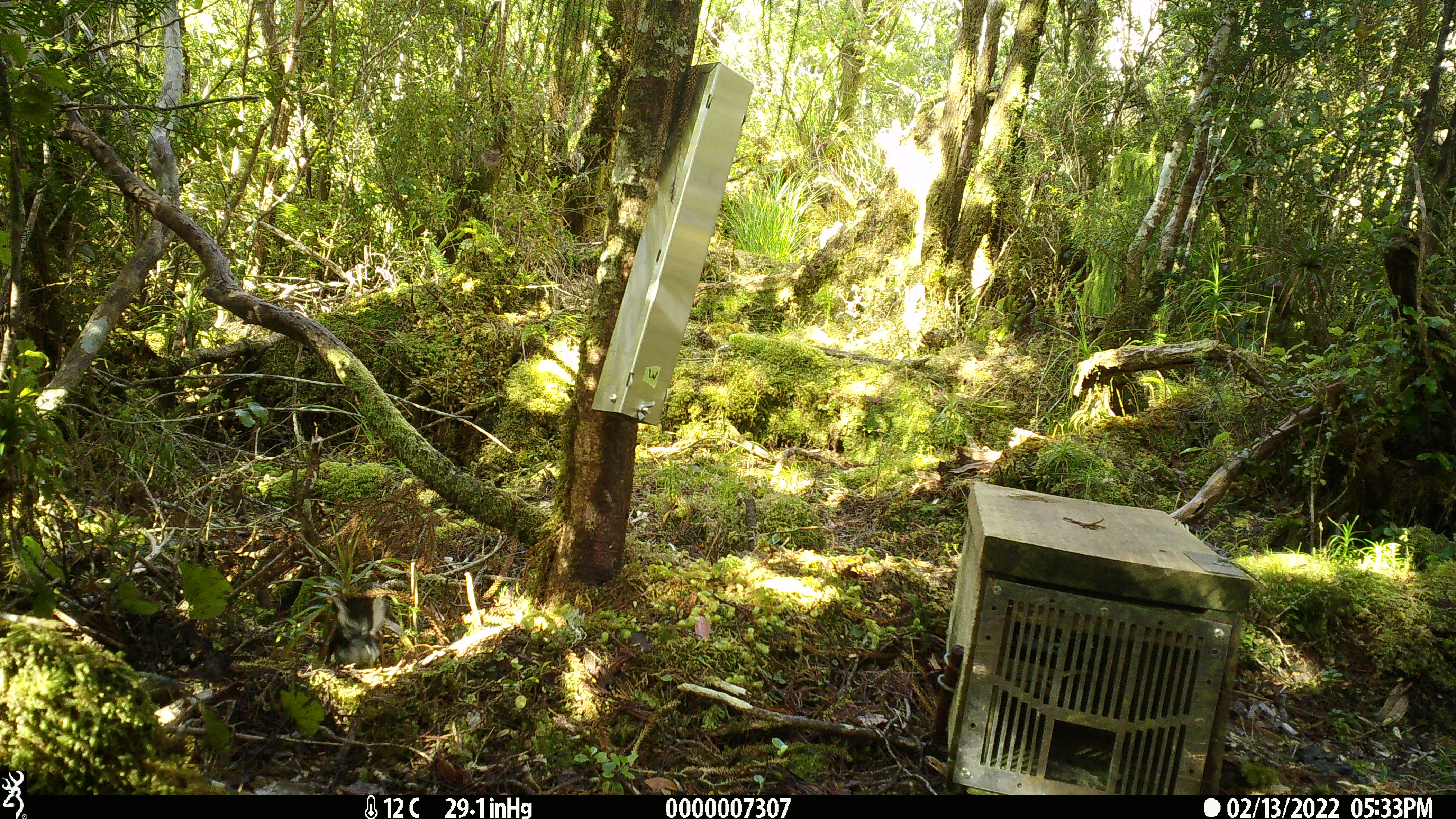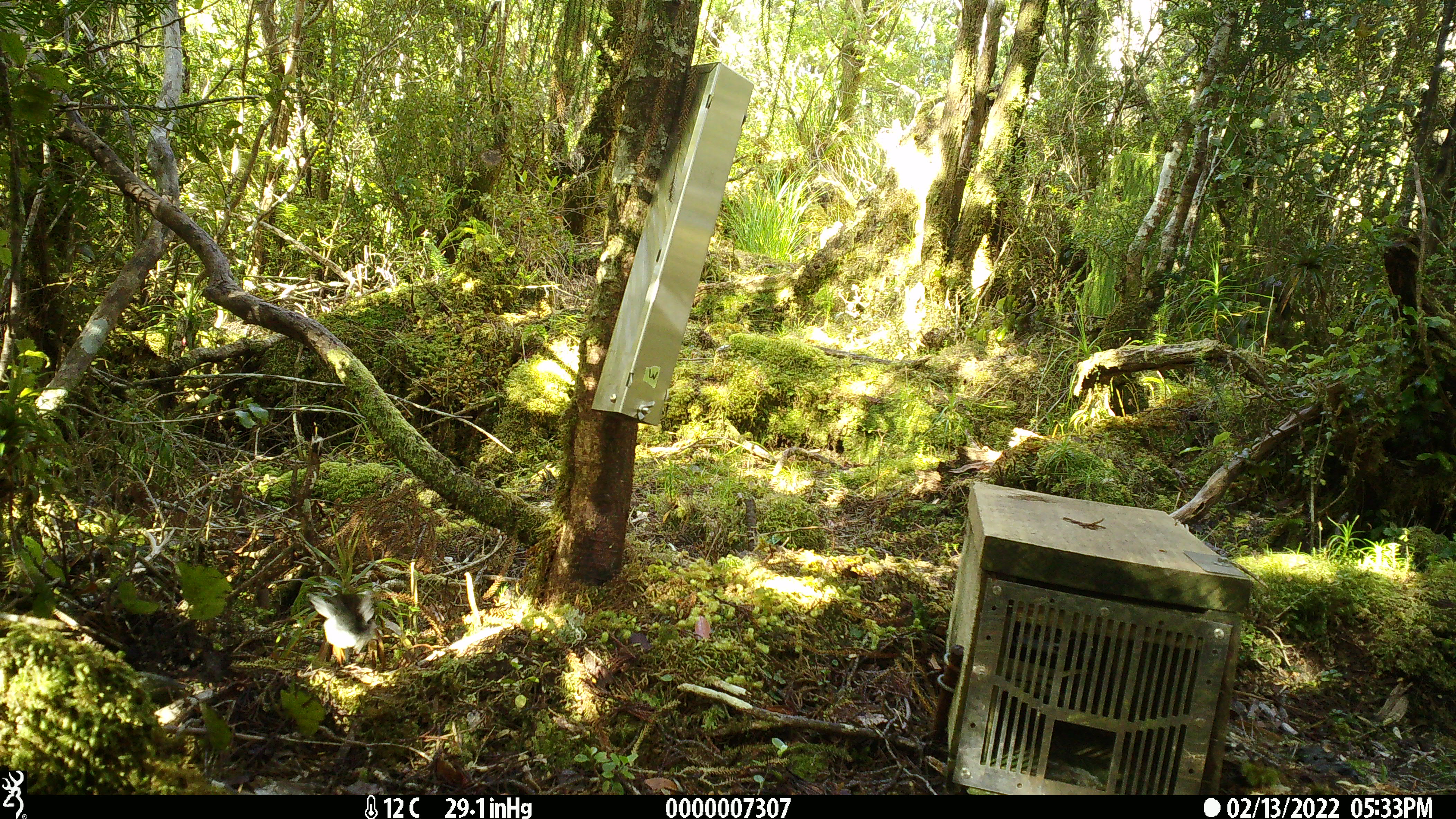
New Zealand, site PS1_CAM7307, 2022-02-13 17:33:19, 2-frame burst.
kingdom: Animalia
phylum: Chordata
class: Aves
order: Passeriformes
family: Petroicidae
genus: Petroica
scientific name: Petroica macrocephala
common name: tomtit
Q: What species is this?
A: Tomtit (Petroica macrocephala).